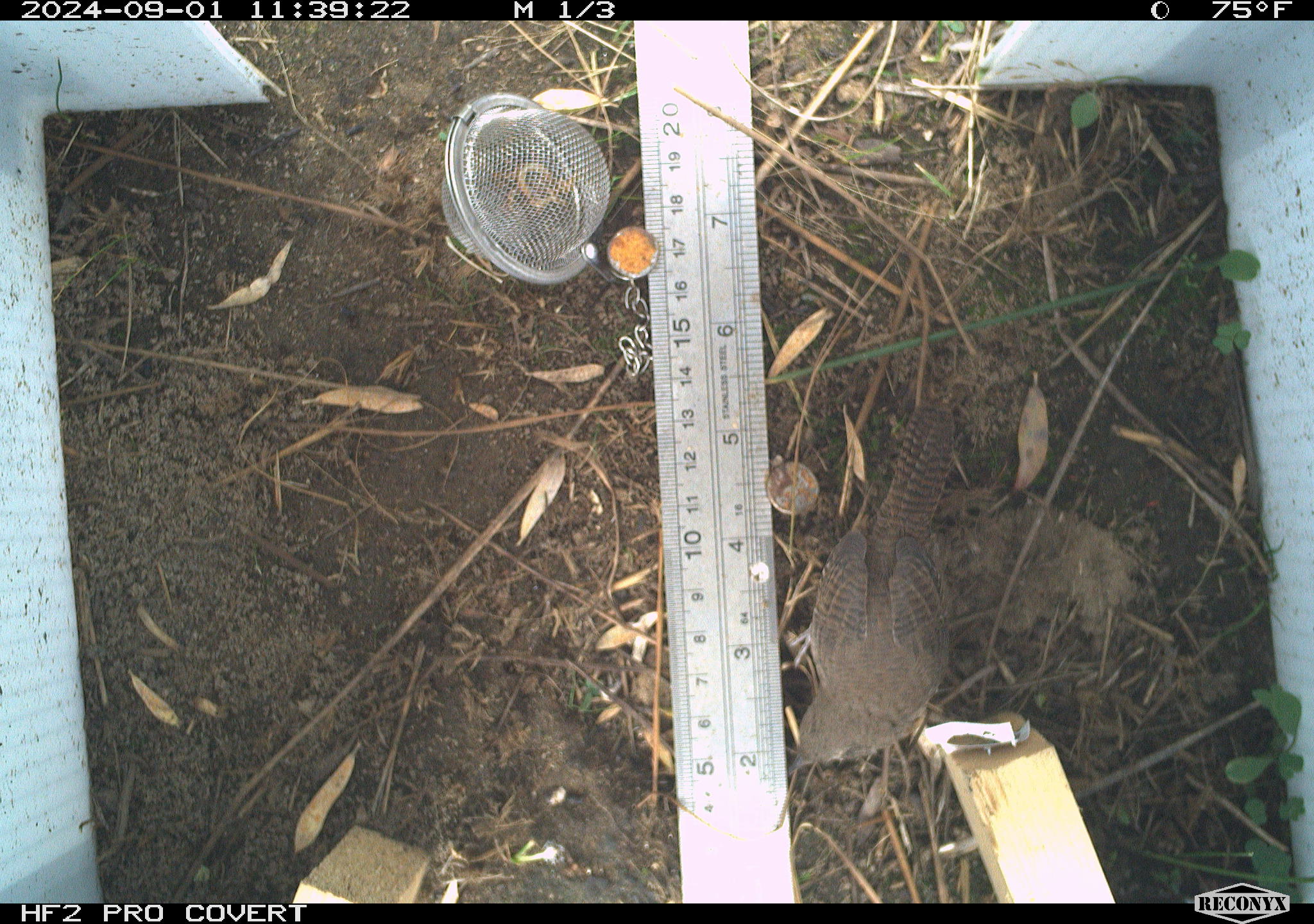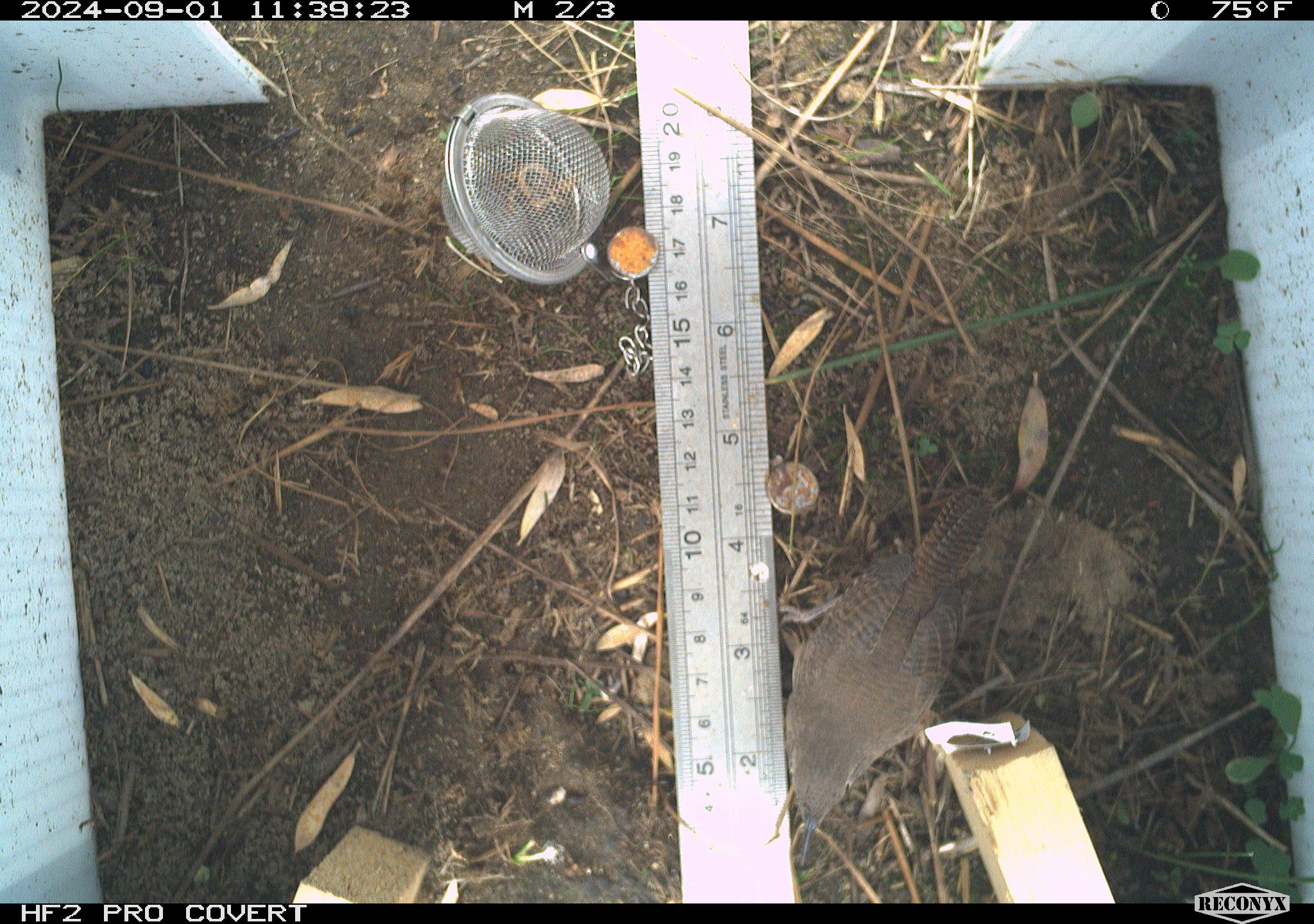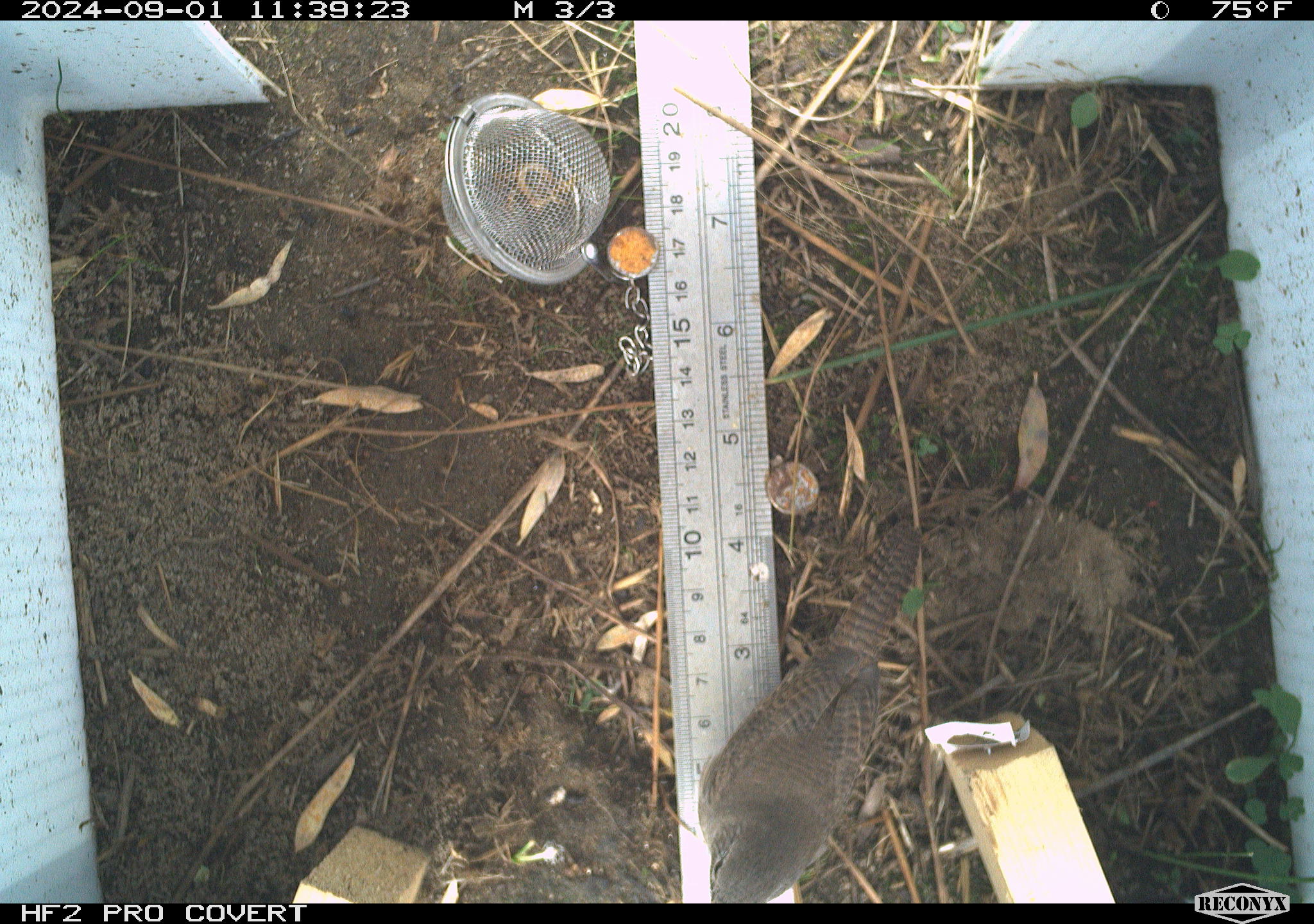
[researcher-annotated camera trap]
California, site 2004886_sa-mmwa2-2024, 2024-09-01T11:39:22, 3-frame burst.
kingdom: Animalia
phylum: Chordata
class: Aves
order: Passeriformes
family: Troglodytidae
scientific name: Troglodytidae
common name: wren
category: troglodytidae family